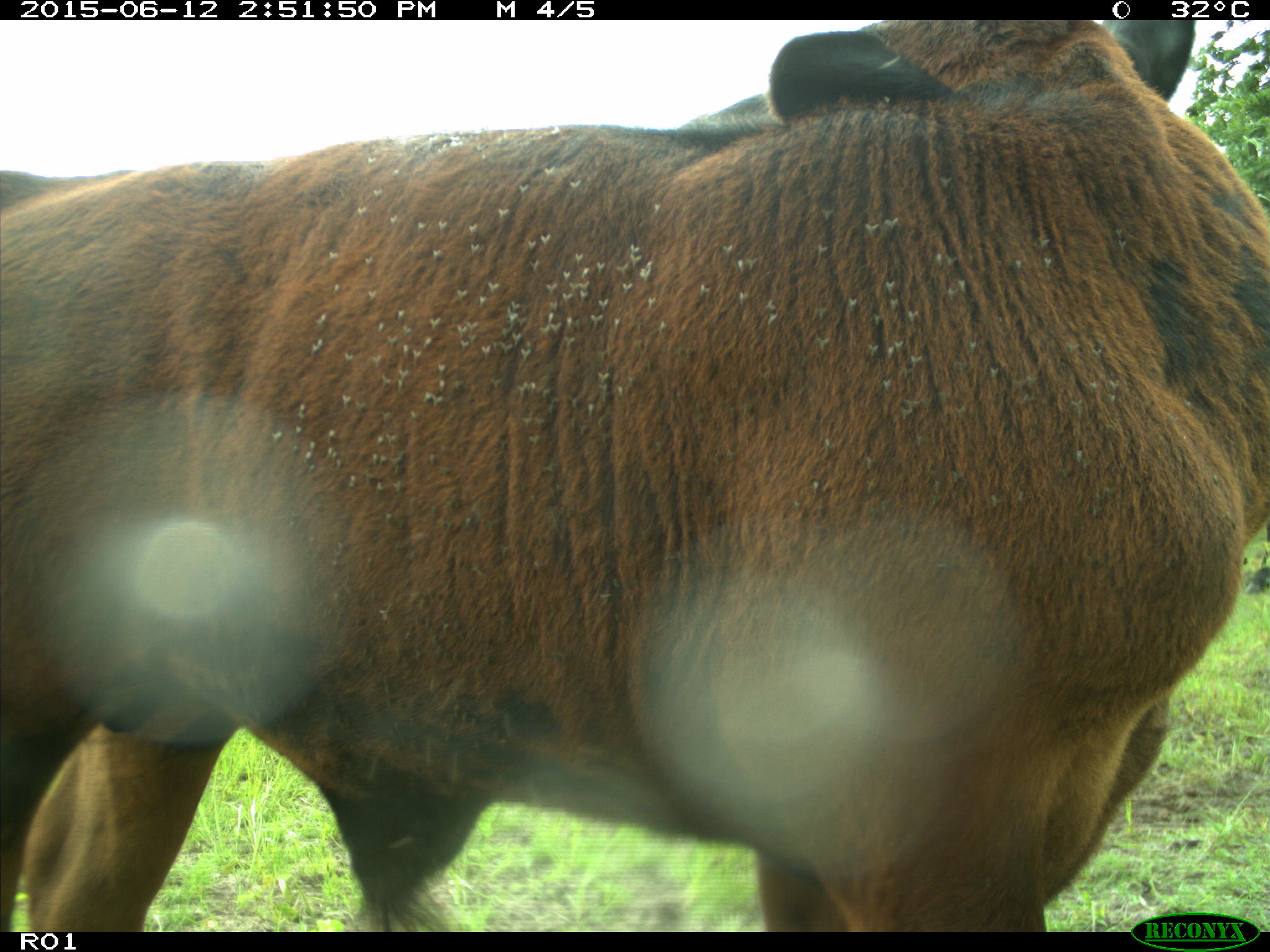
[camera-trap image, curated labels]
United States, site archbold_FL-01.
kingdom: Animalia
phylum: Chordata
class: Mammalia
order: Artiodactyla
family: Bovidae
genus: Bos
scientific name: Bos taurus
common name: domestic cow